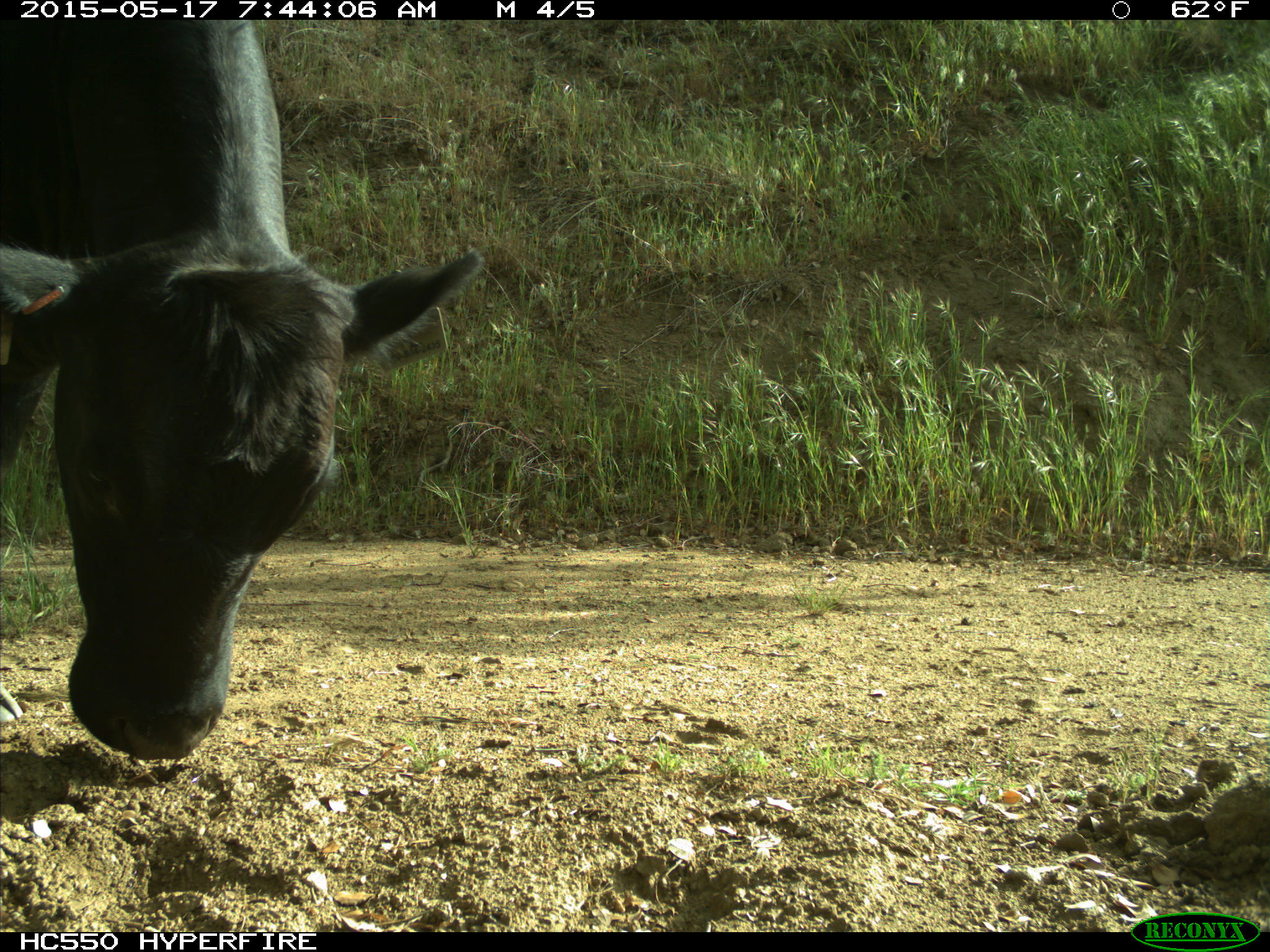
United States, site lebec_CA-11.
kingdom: Animalia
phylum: Chordata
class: Mammalia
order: Artiodactyla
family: Bovidae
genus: Bos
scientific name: Bos taurus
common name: domestic cow